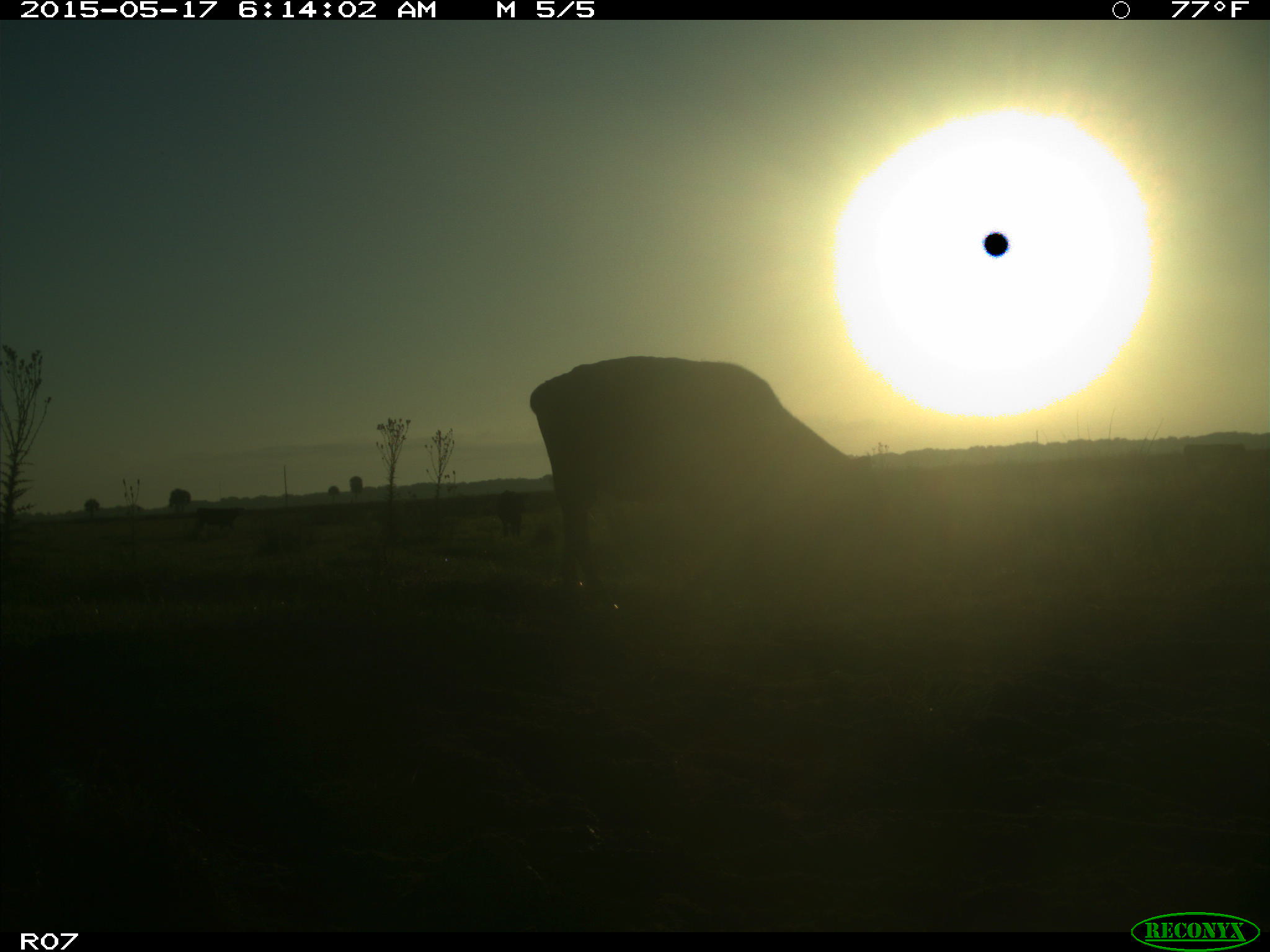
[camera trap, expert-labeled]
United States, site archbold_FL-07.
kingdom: Animalia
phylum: Chordata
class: Mammalia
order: Artiodactyla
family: Bovidae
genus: Bos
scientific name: Bos taurus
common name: domestic cow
Bos taurus (domestic cow).